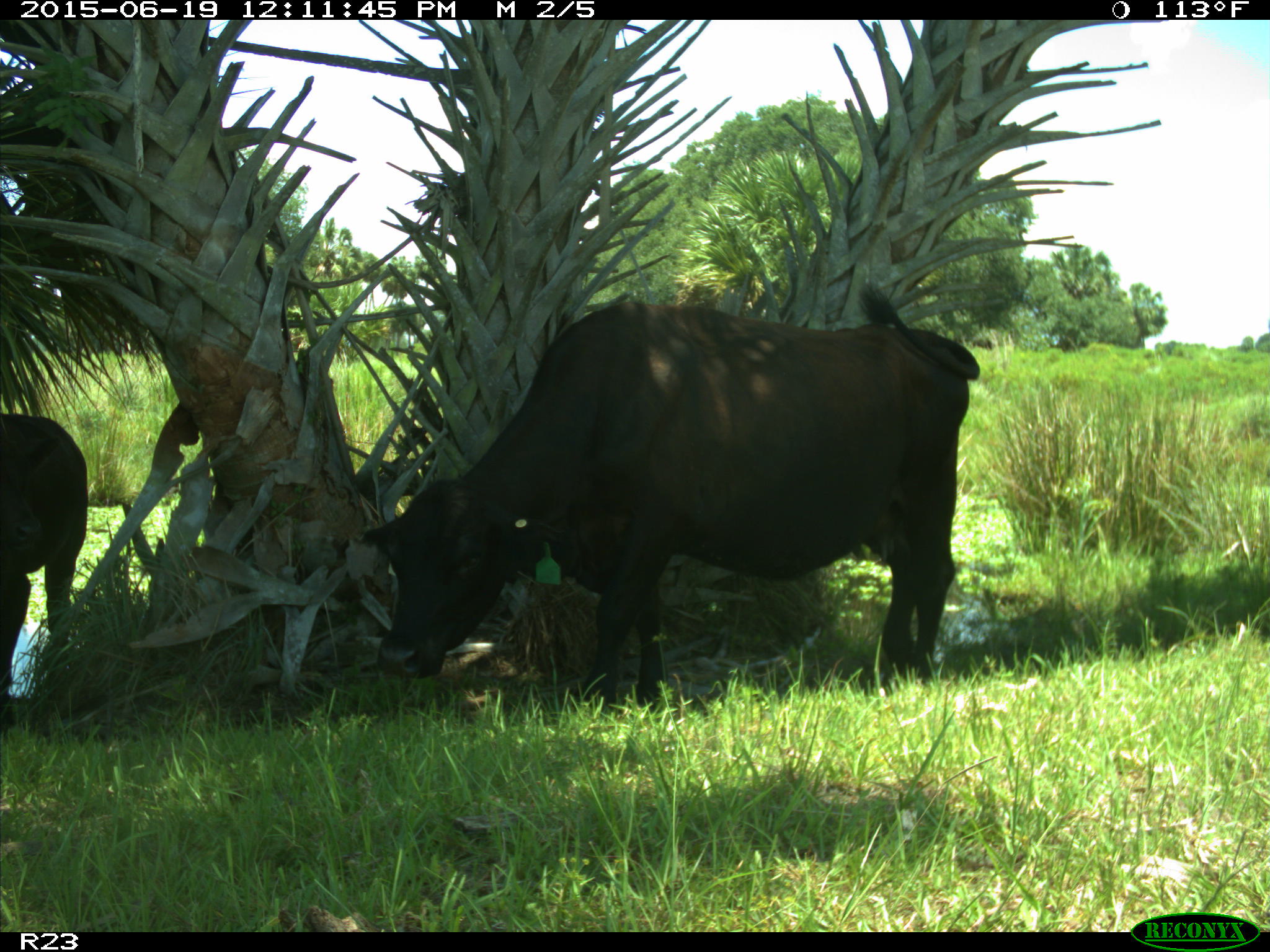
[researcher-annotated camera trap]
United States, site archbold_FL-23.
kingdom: Animalia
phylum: Chordata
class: Mammalia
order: Artiodactyla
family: Bovidae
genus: Bos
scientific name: Bos taurus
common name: domestic cow